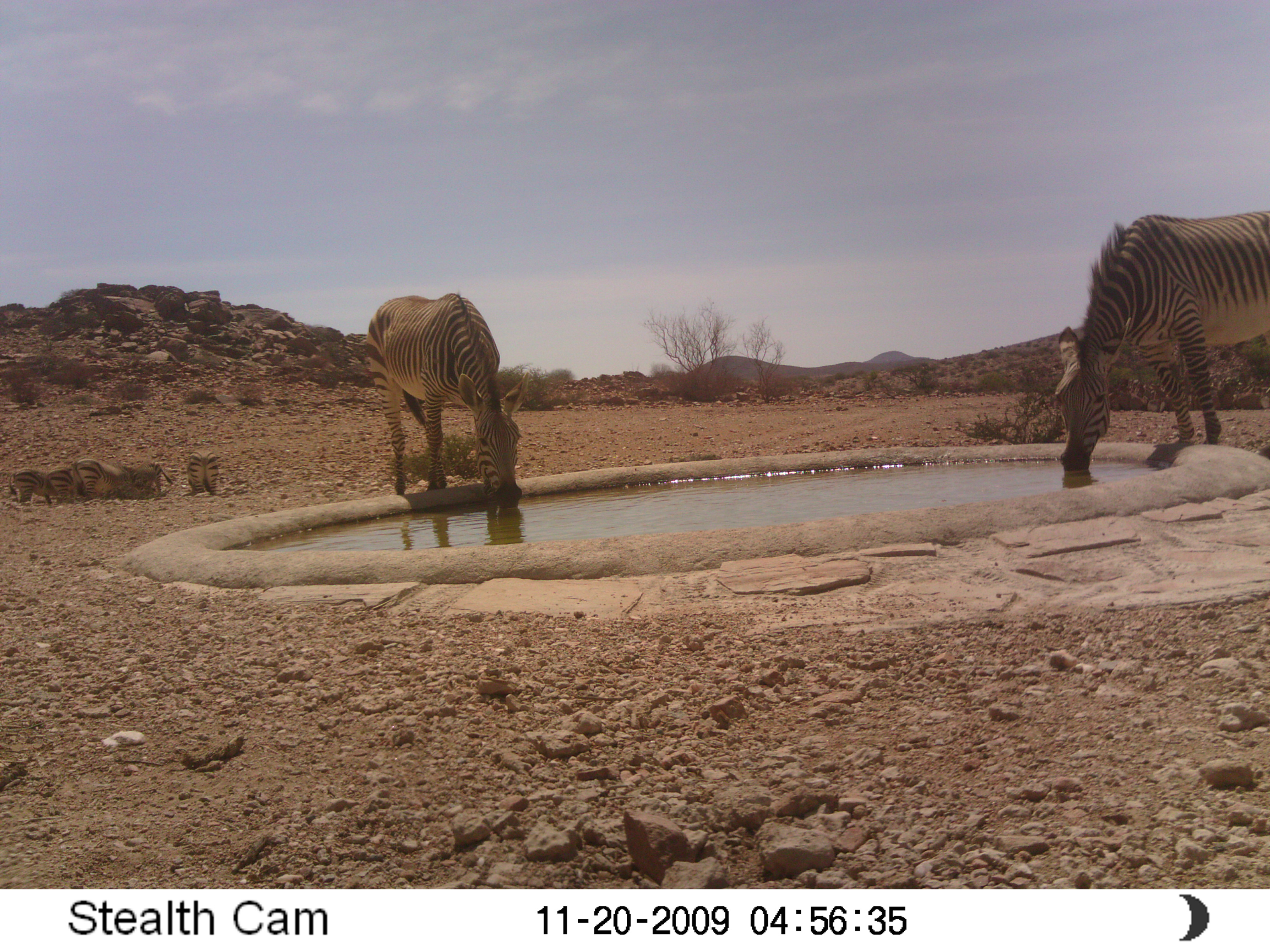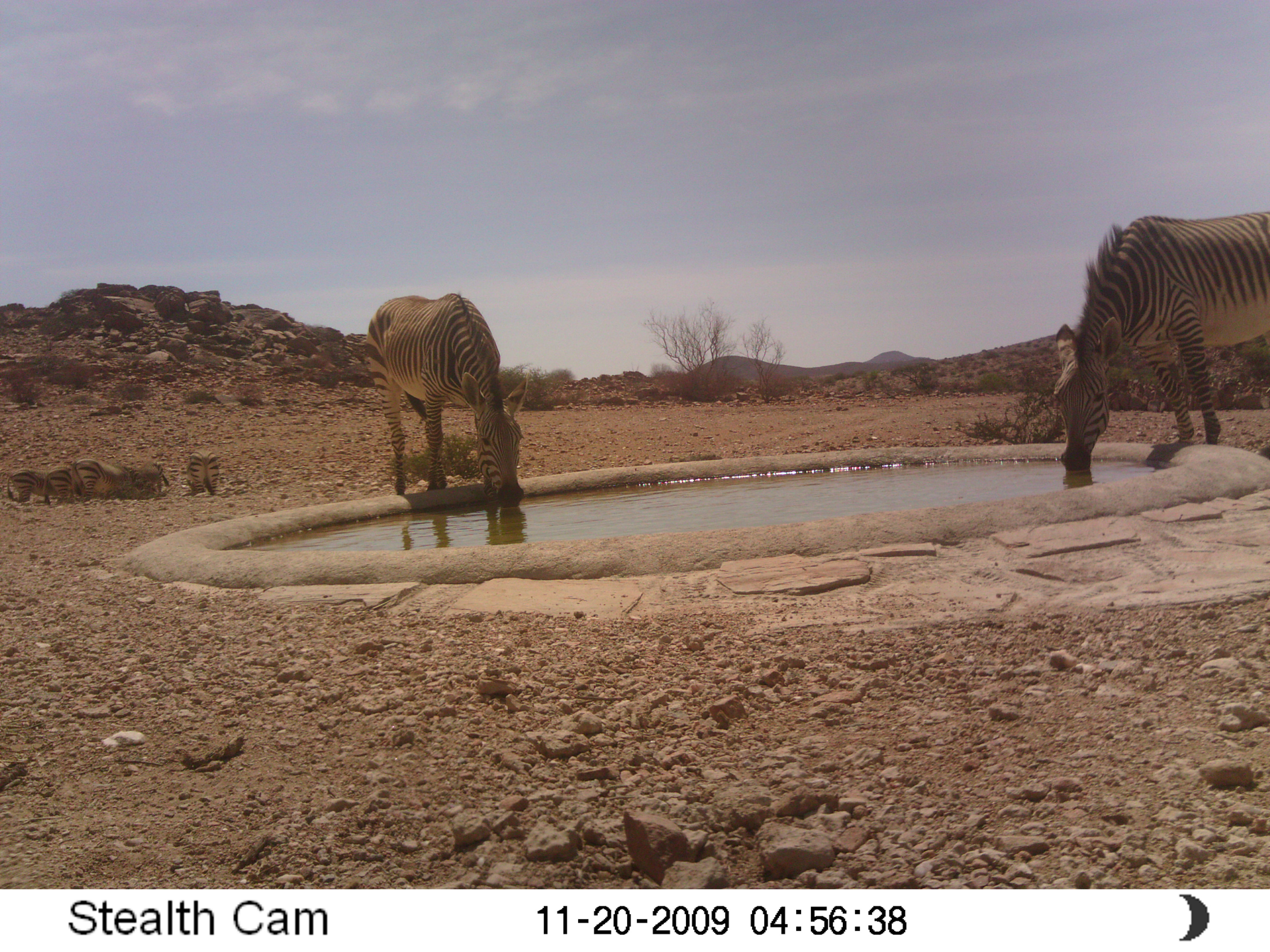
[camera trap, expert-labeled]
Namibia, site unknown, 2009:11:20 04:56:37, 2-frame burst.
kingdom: Animalia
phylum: Chordata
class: Mammalia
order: Perissodactyla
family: Equidae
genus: Equus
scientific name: Equus zebra hartmannae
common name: hartmann's mountain zebra